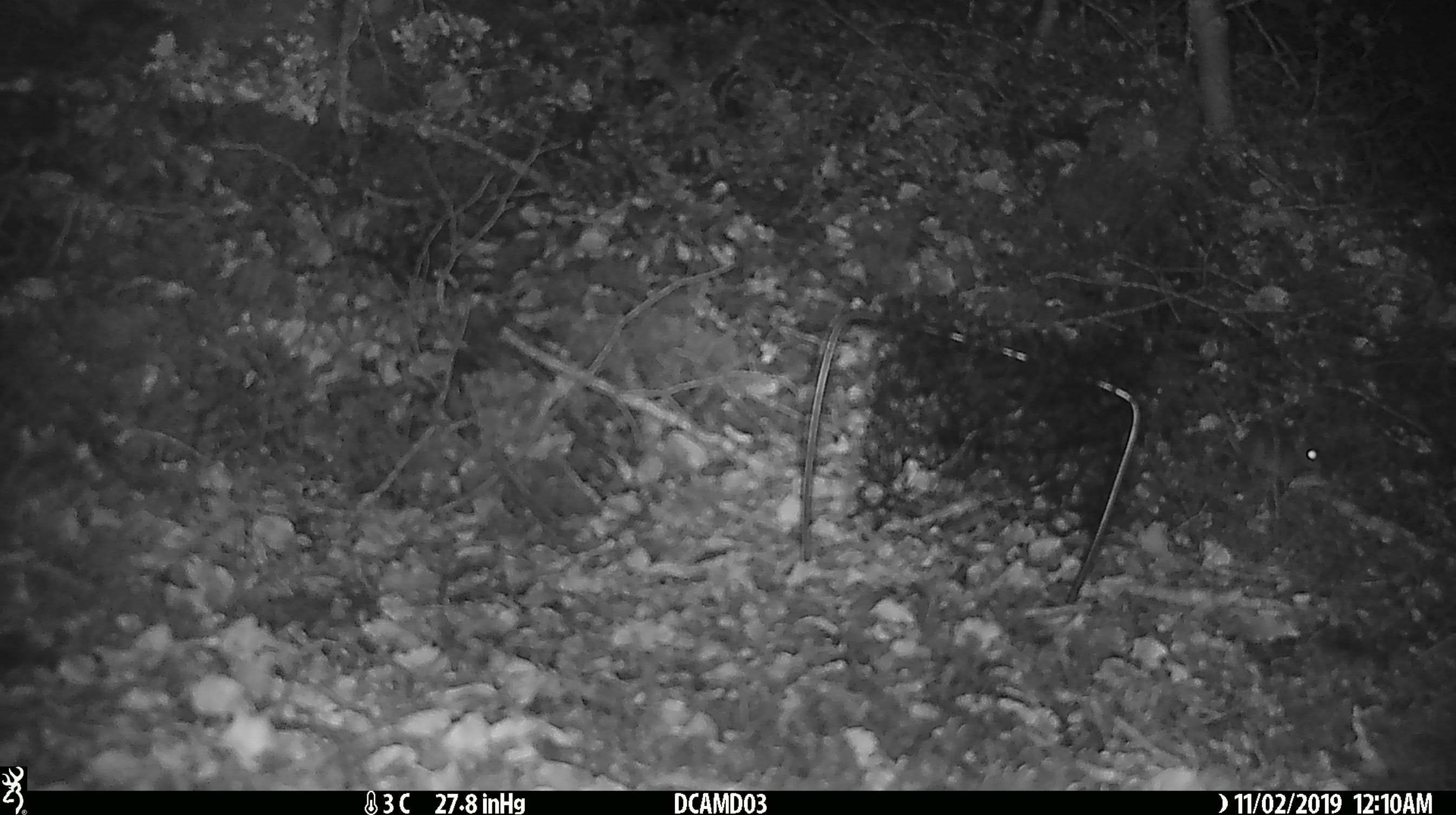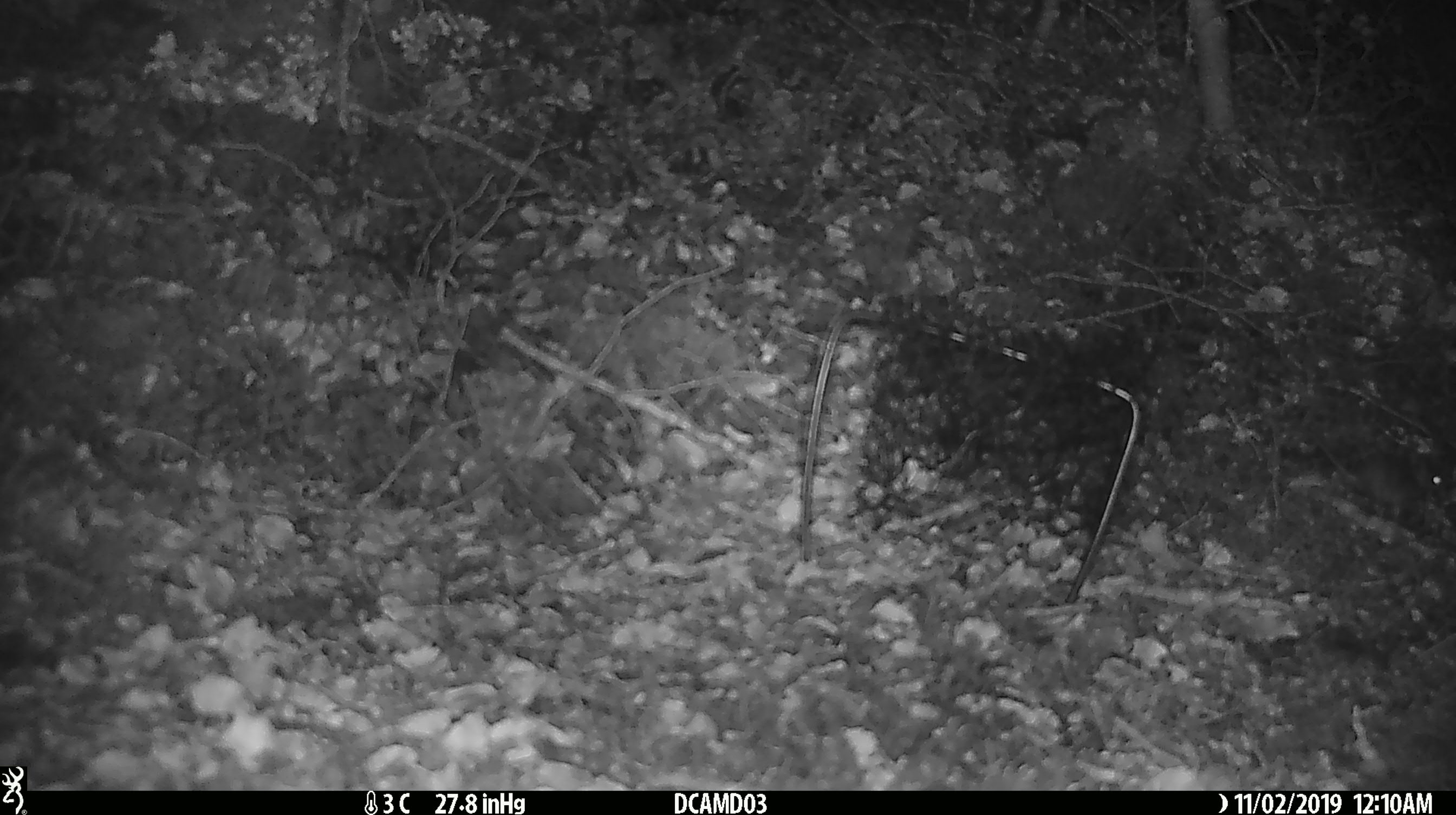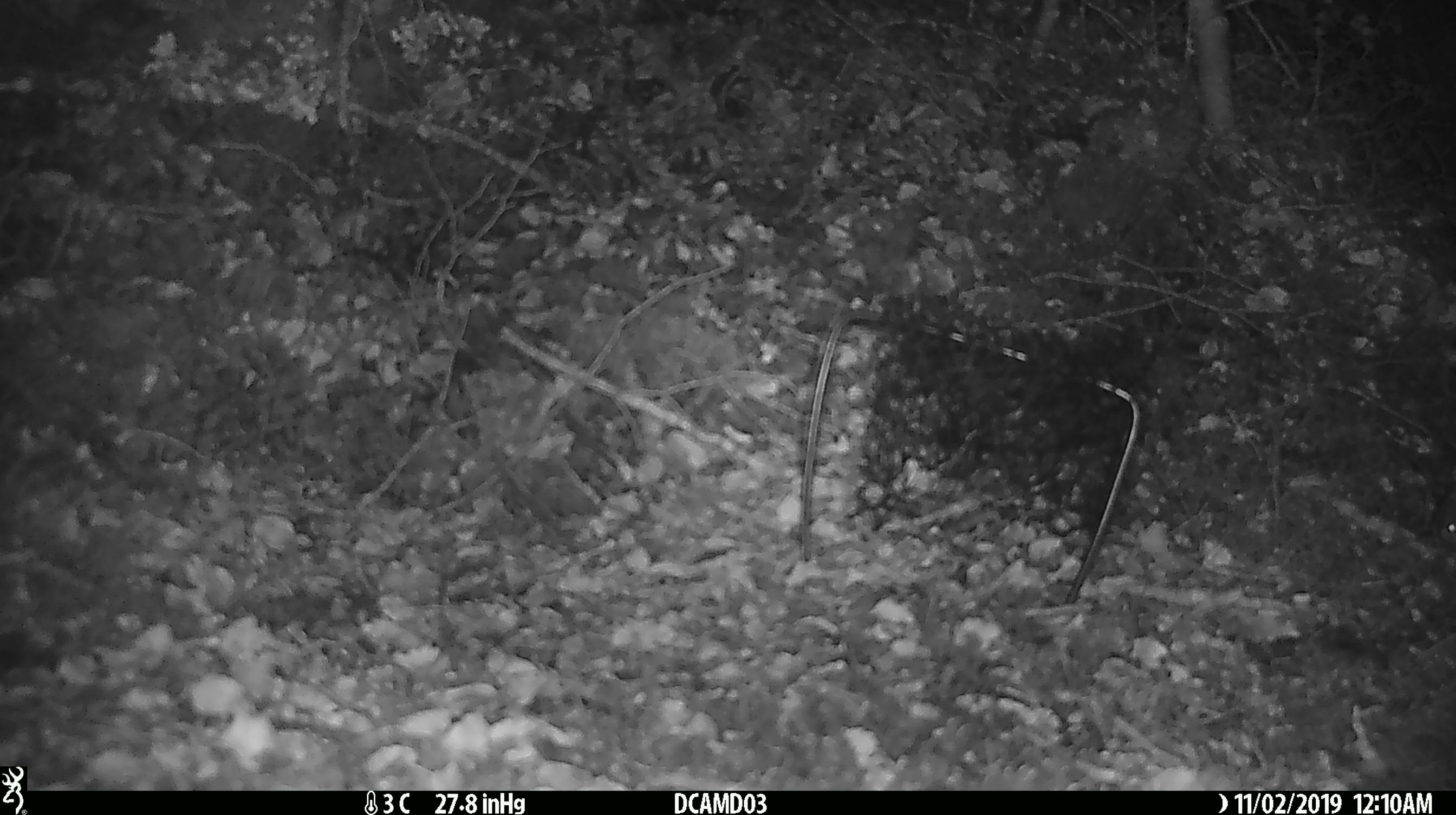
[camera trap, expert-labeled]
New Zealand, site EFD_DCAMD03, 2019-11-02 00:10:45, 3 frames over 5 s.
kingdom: Animalia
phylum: Chordata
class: Mammalia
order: Rodentia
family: Muridae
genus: Mus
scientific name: Mus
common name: mouse